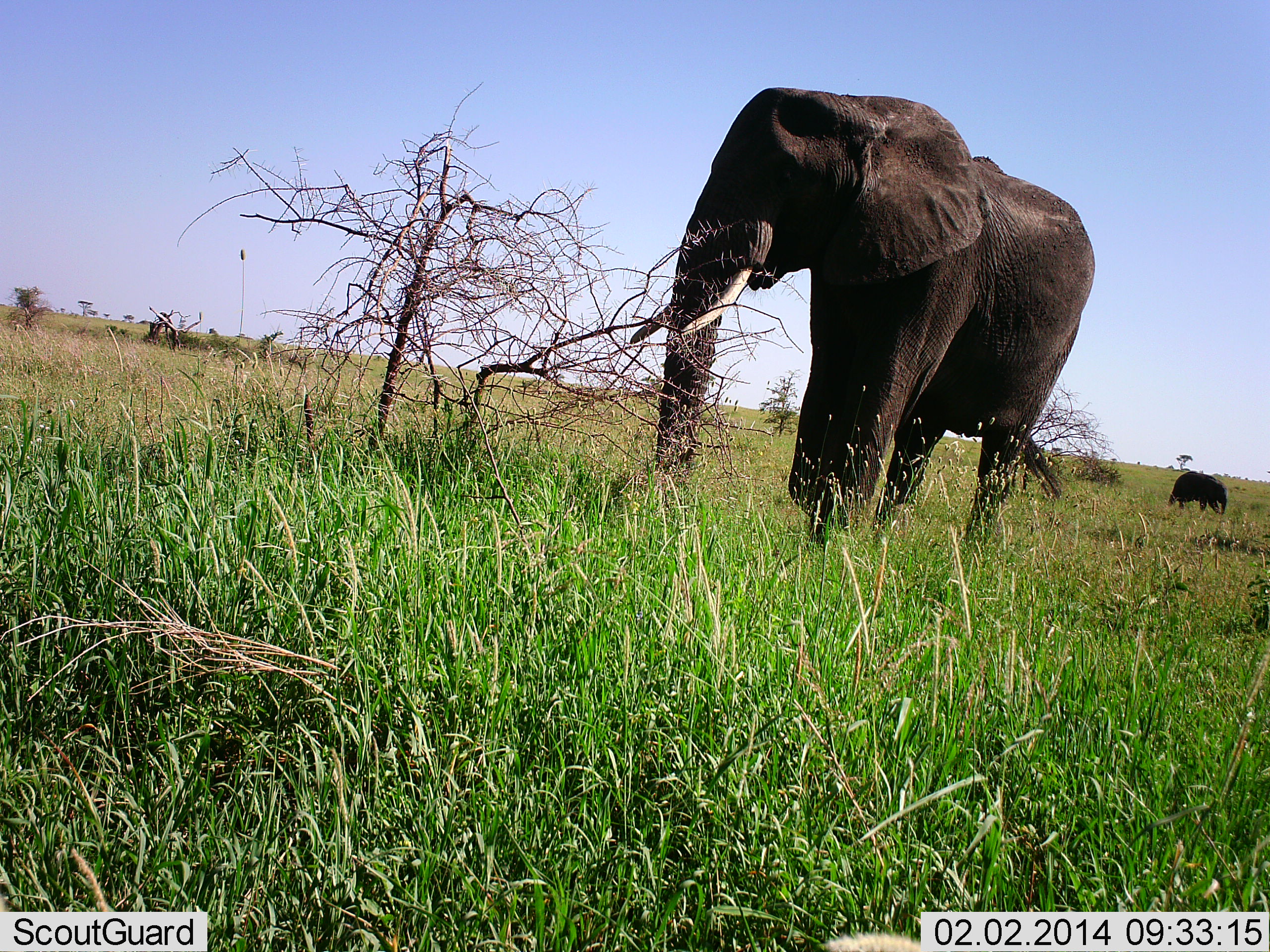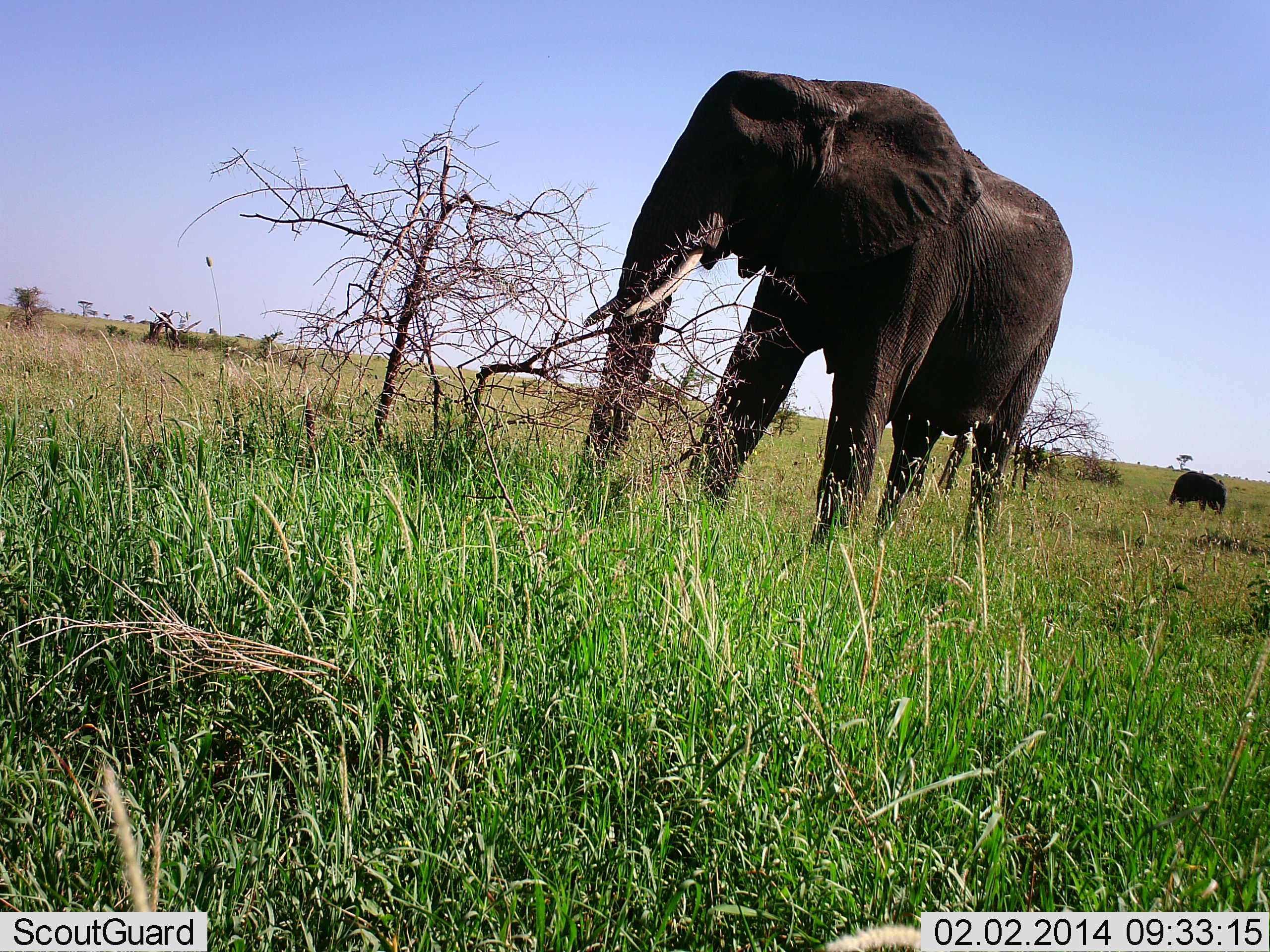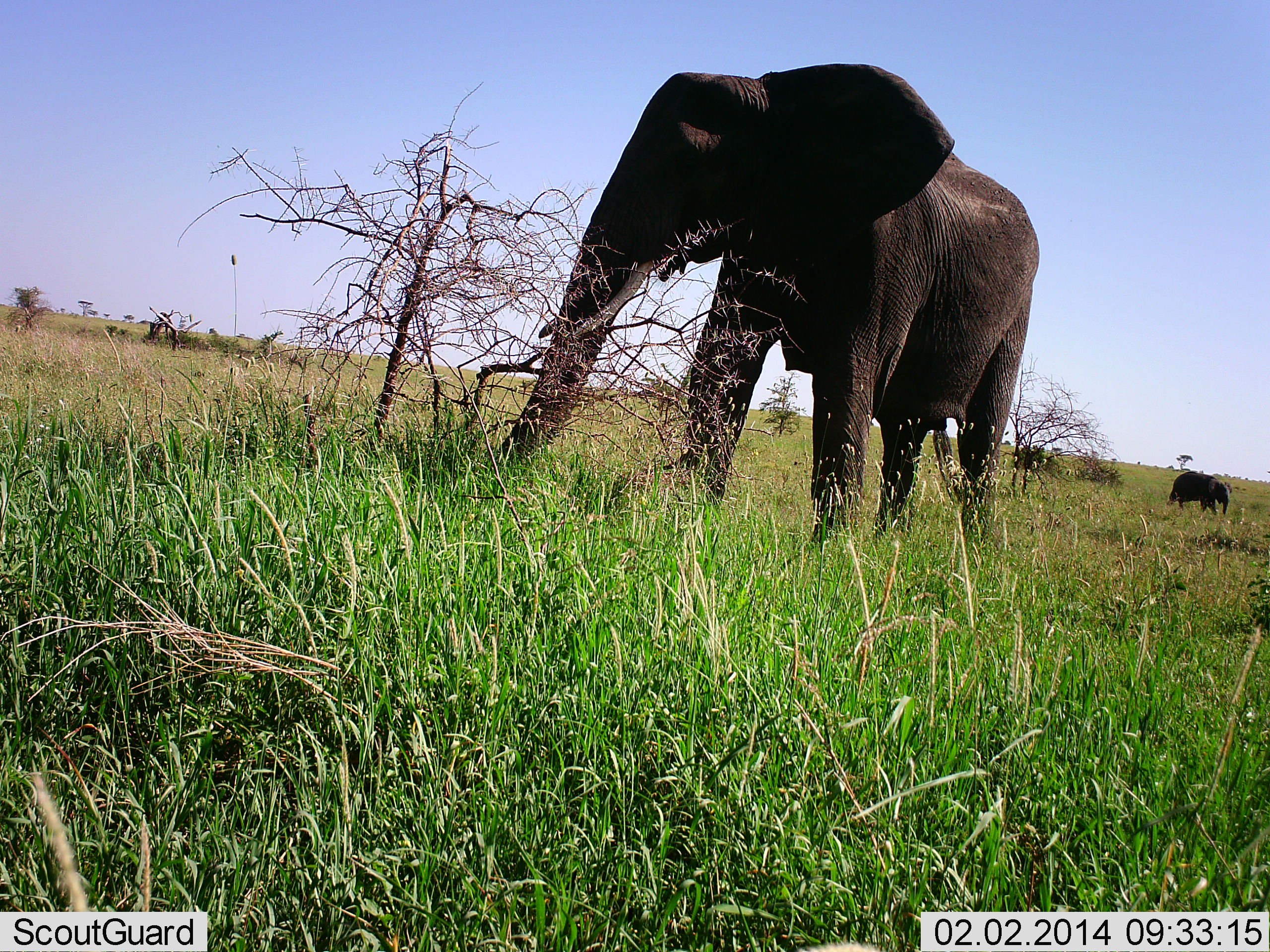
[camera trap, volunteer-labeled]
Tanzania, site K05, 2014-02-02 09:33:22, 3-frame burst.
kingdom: Animalia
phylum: Chordata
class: Mammalia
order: Proboscidea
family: Elephantidae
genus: Loxodonta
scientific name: Loxodonta africana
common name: african bush elephant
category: elephant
Elephant (african bush elephant) (Loxodonta africana), count 2. Behavior (volunteer vote fractions): standing 60%, resting 0%, moving 50%, interacting 0%. Young present (vote fraction): 20%. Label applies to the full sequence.